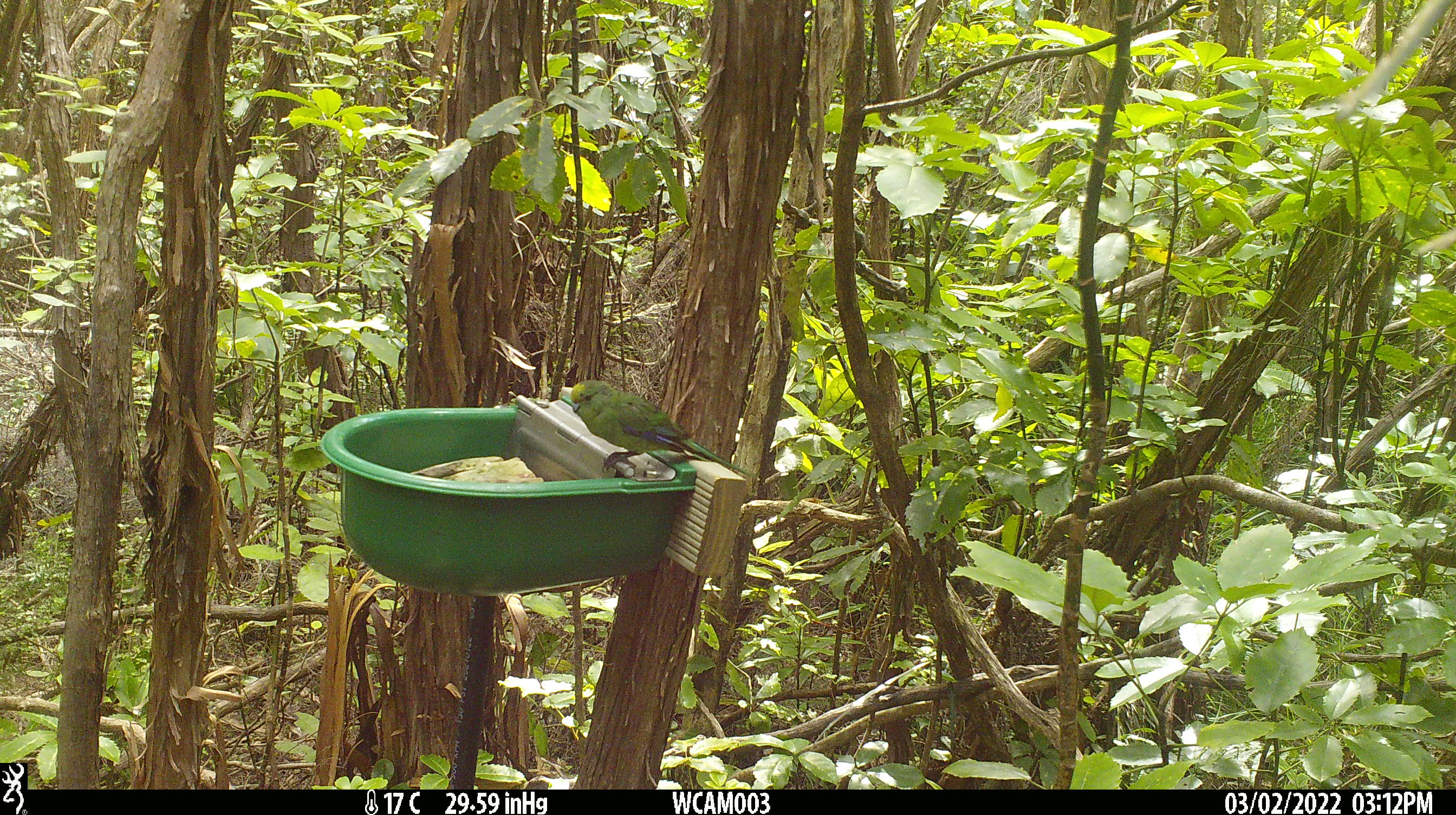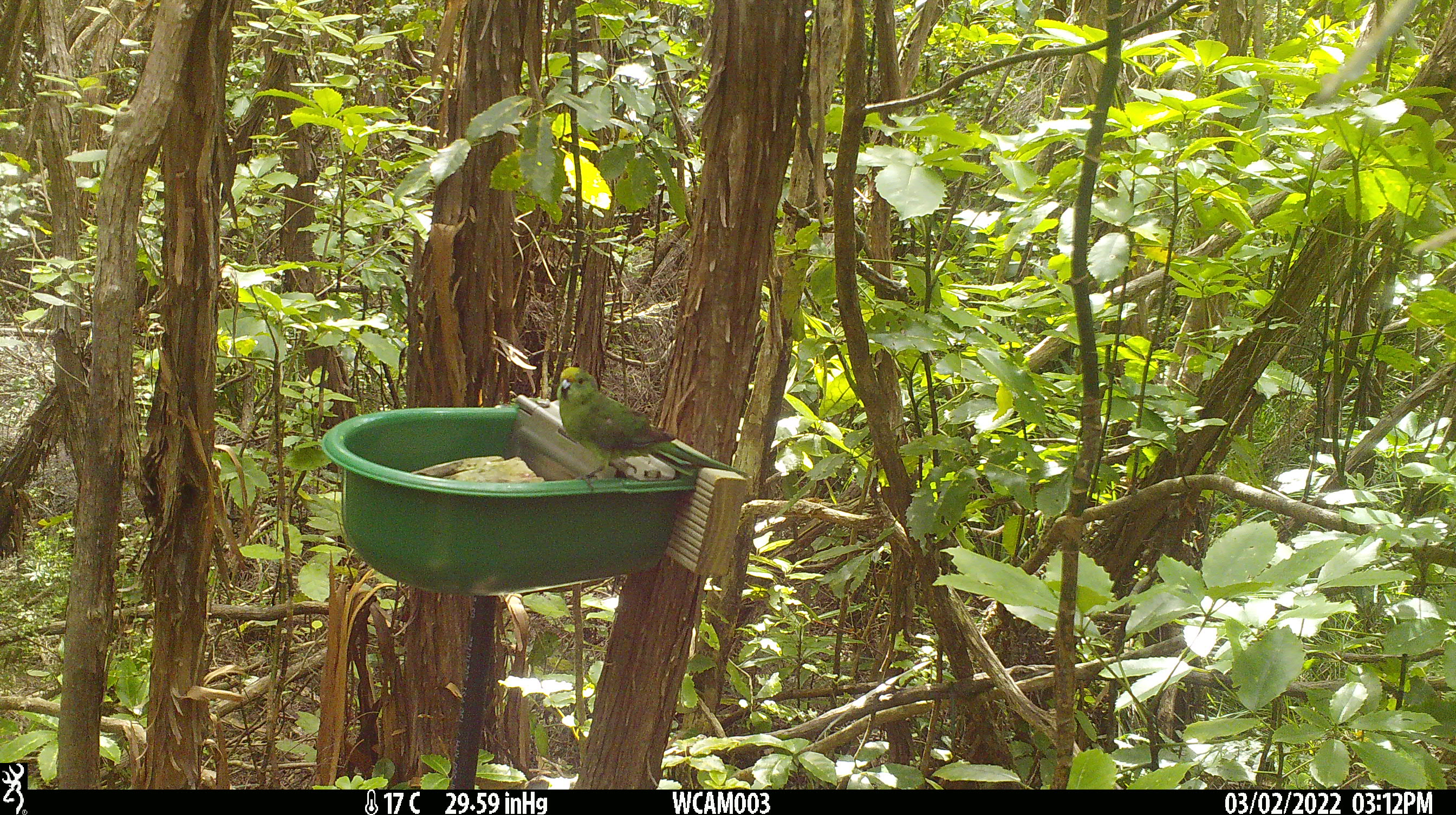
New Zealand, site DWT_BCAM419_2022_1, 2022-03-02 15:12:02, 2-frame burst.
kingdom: Animalia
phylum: Chordata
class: Aves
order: Psittaciformes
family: Psittaculidae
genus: Cyanoramphus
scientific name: Cyanoramphus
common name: parakeet